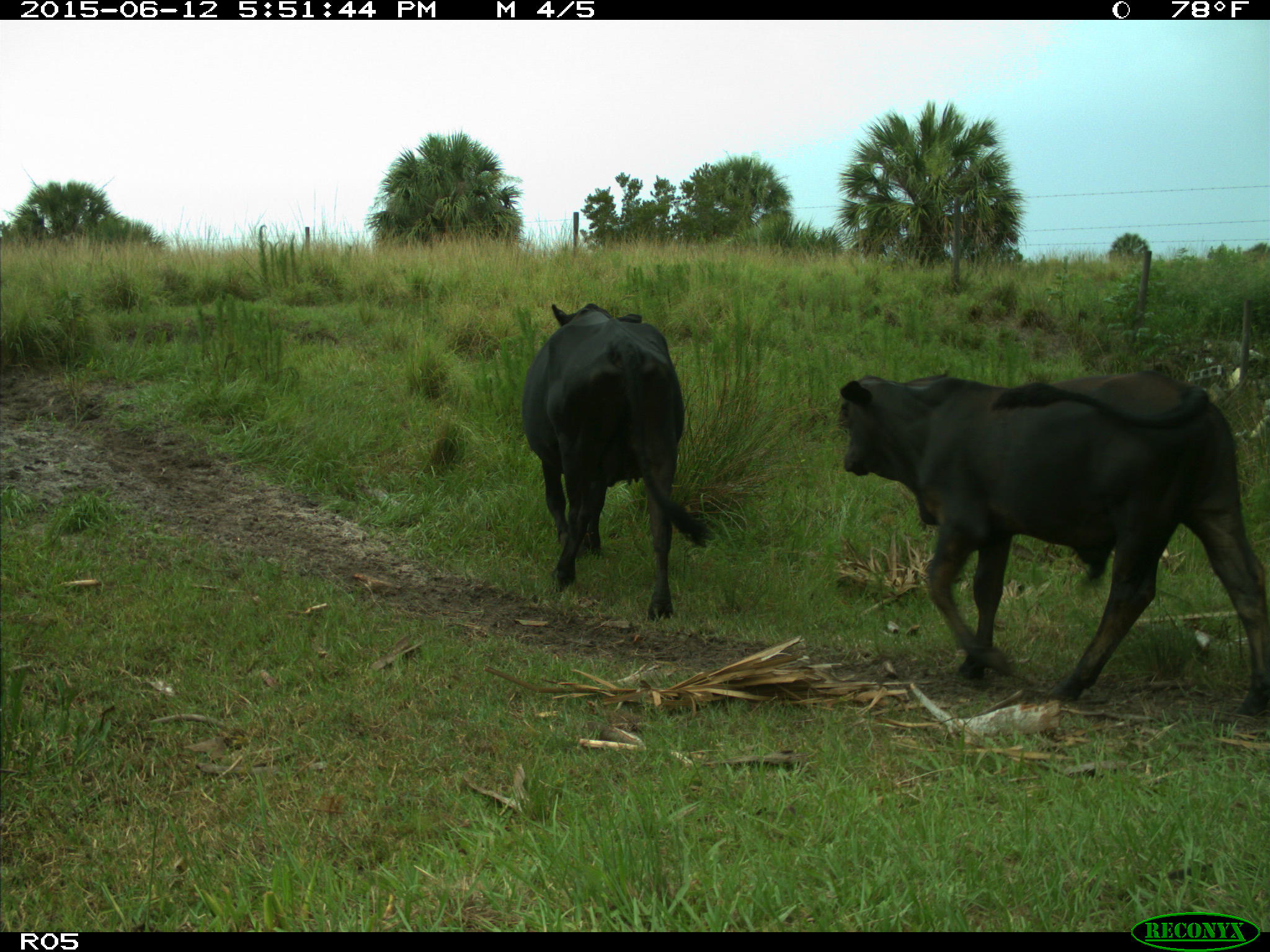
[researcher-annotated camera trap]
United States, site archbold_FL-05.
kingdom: Animalia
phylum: Chordata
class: Mammalia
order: Artiodactyla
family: Bovidae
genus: Bos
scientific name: Bos taurus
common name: domestic cow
Bos taurus (domestic cow).